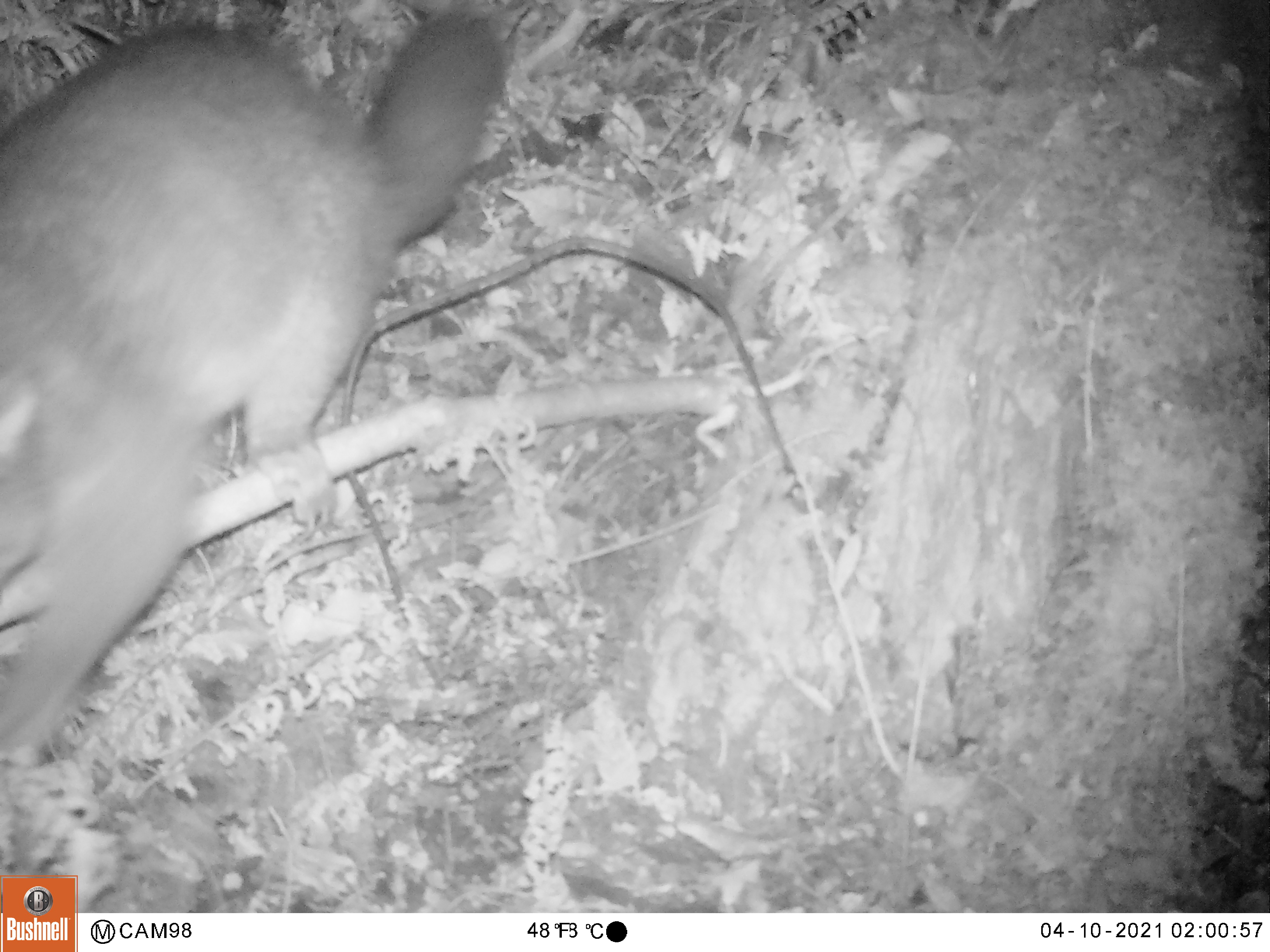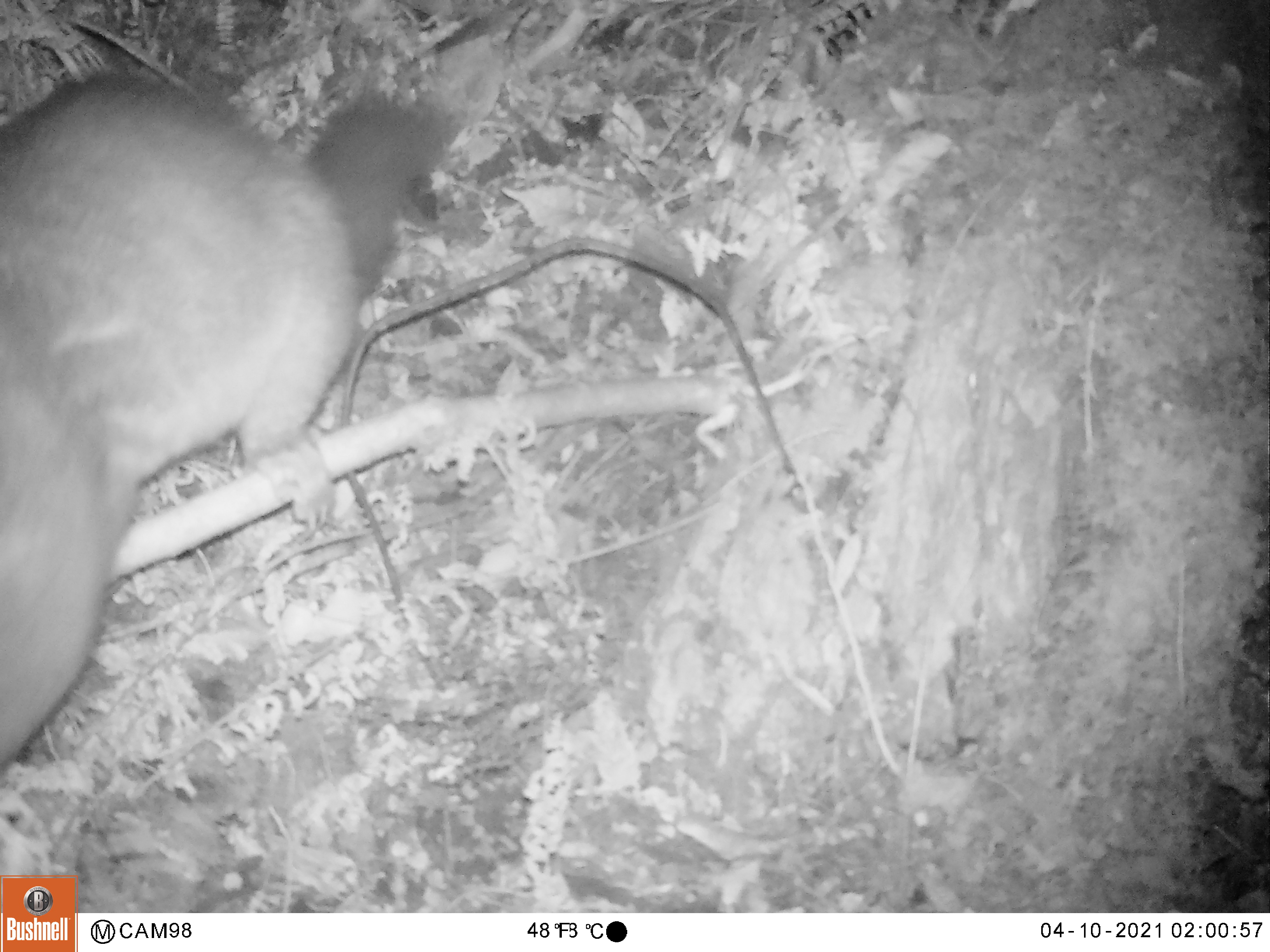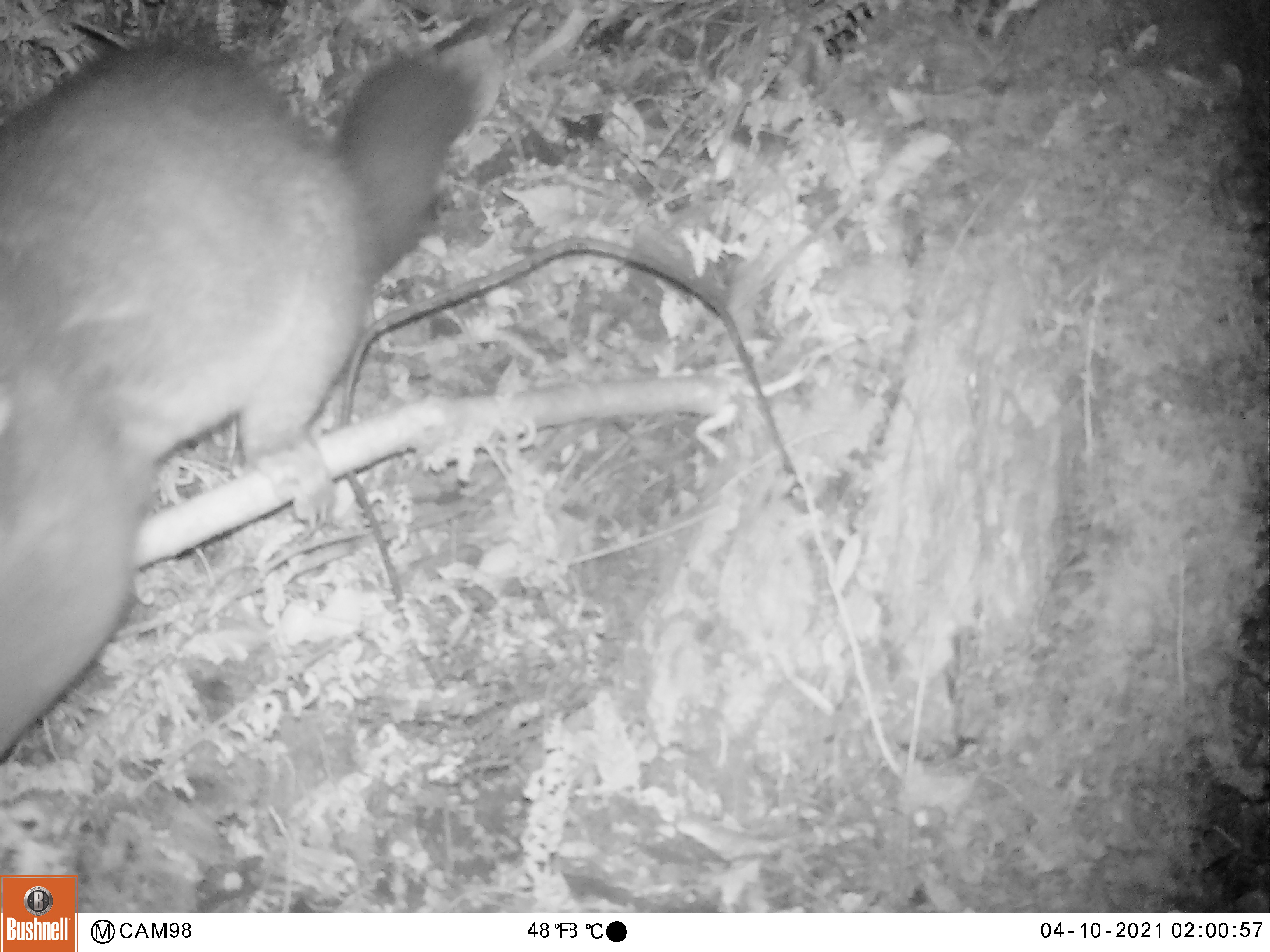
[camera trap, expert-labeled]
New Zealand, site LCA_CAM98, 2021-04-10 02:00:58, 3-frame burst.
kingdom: Animalia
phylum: Chordata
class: Mammalia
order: Diprotodontia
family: Phalangeridae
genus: Trichosurus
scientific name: Trichosurus vulpecula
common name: common brushtail possum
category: possum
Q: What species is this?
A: Possum (common brushtail possum) (Trichosurus vulpecula).